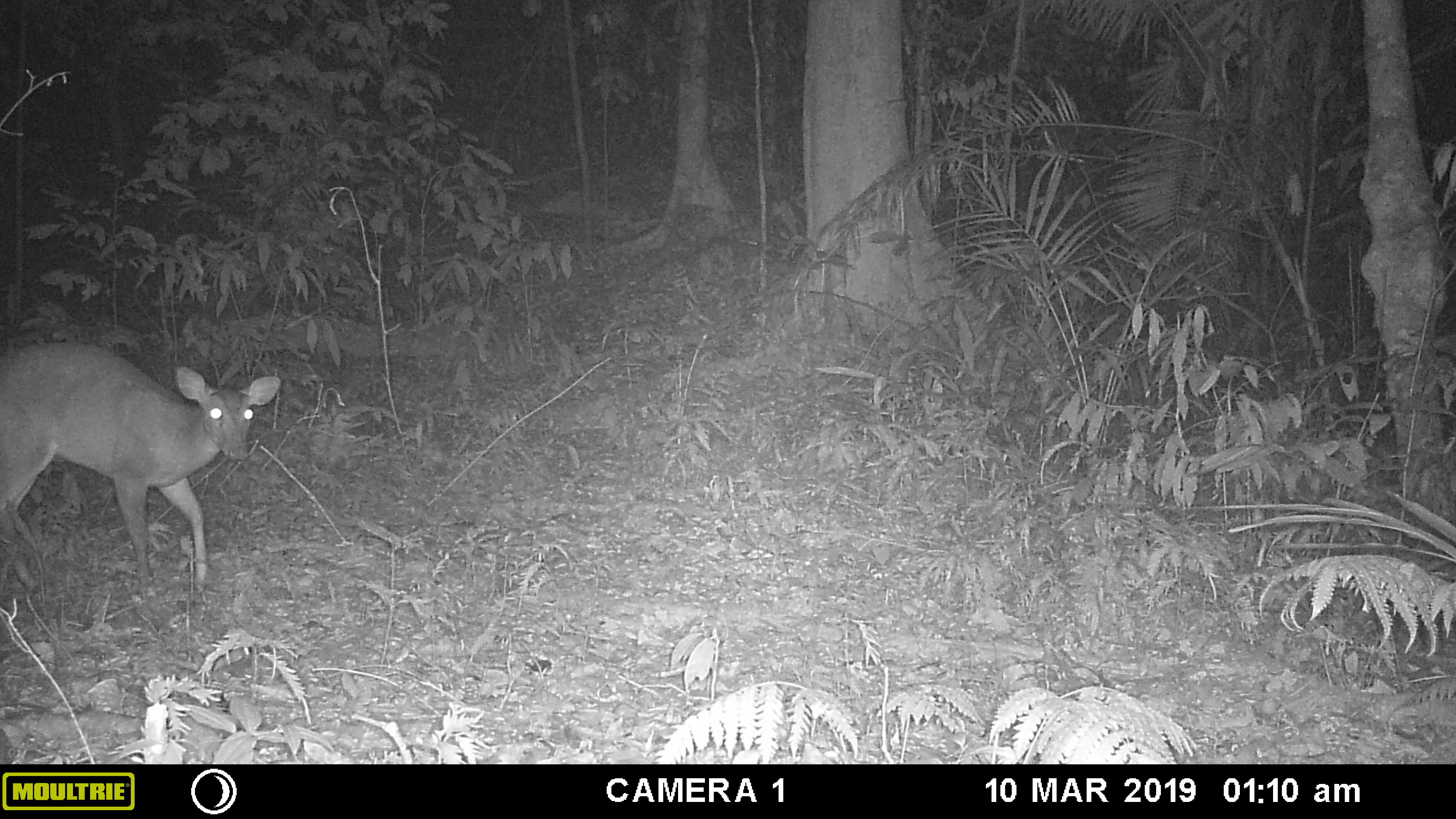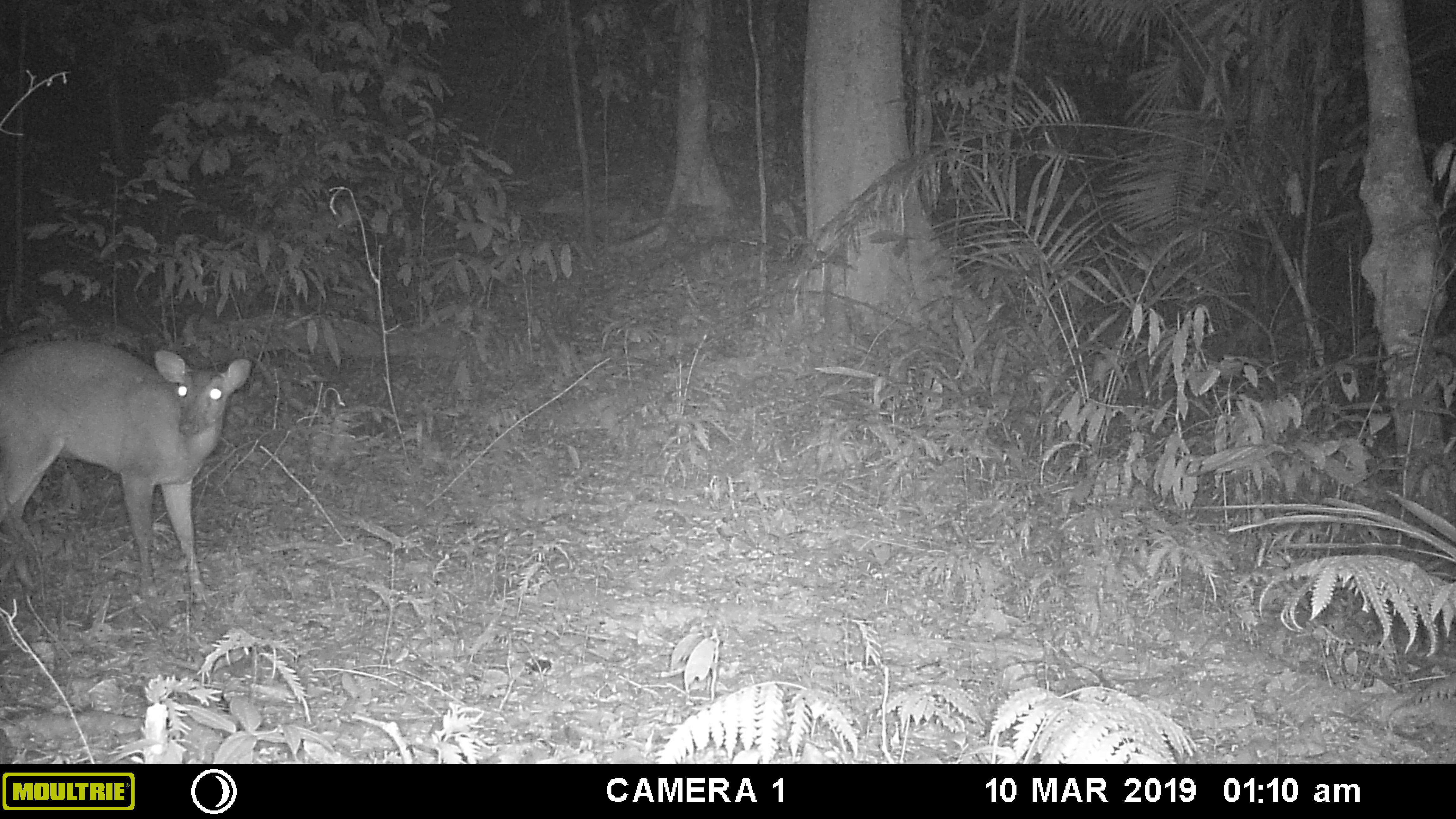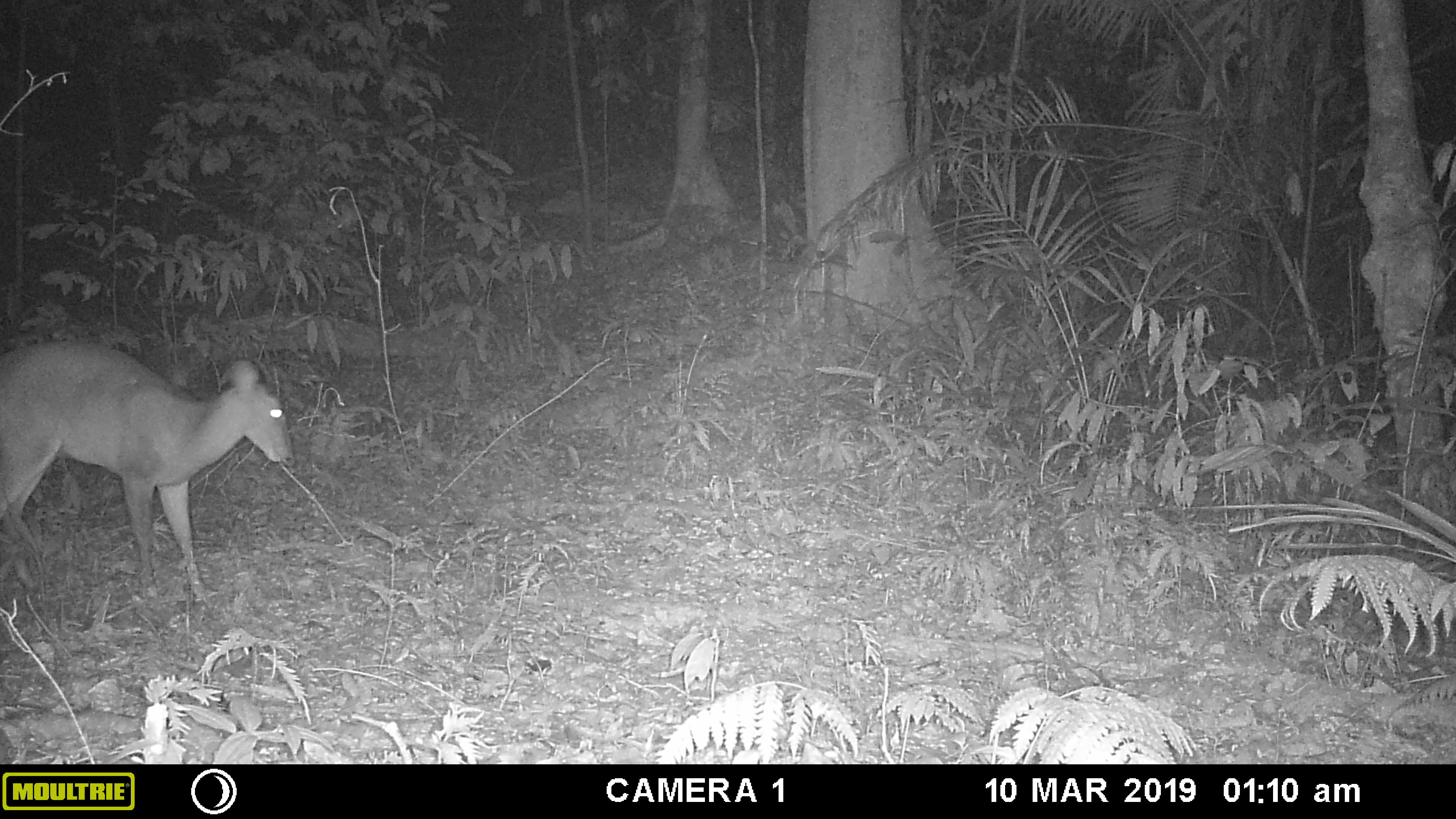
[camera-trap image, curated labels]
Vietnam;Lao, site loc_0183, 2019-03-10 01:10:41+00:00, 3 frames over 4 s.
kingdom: Animalia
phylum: Chordata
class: Mammalia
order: Artiodactyla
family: Cervidae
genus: Muntiacus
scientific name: Muntiacus vuquangensis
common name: large-antlered muntjac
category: large antlered muntjac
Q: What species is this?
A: Large antlered muntjac (large-antlered muntjac) (Muntiacus vuquangensis).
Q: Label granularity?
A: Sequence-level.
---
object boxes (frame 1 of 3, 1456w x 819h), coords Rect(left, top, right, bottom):
large antlered muntjac: Rect(0, 340, 280, 597)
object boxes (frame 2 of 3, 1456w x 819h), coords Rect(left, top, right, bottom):
large antlered muntjac: Rect(0, 339, 250, 602)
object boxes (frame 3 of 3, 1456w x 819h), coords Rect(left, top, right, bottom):
large antlered muntjac: Rect(0, 341, 292, 599)